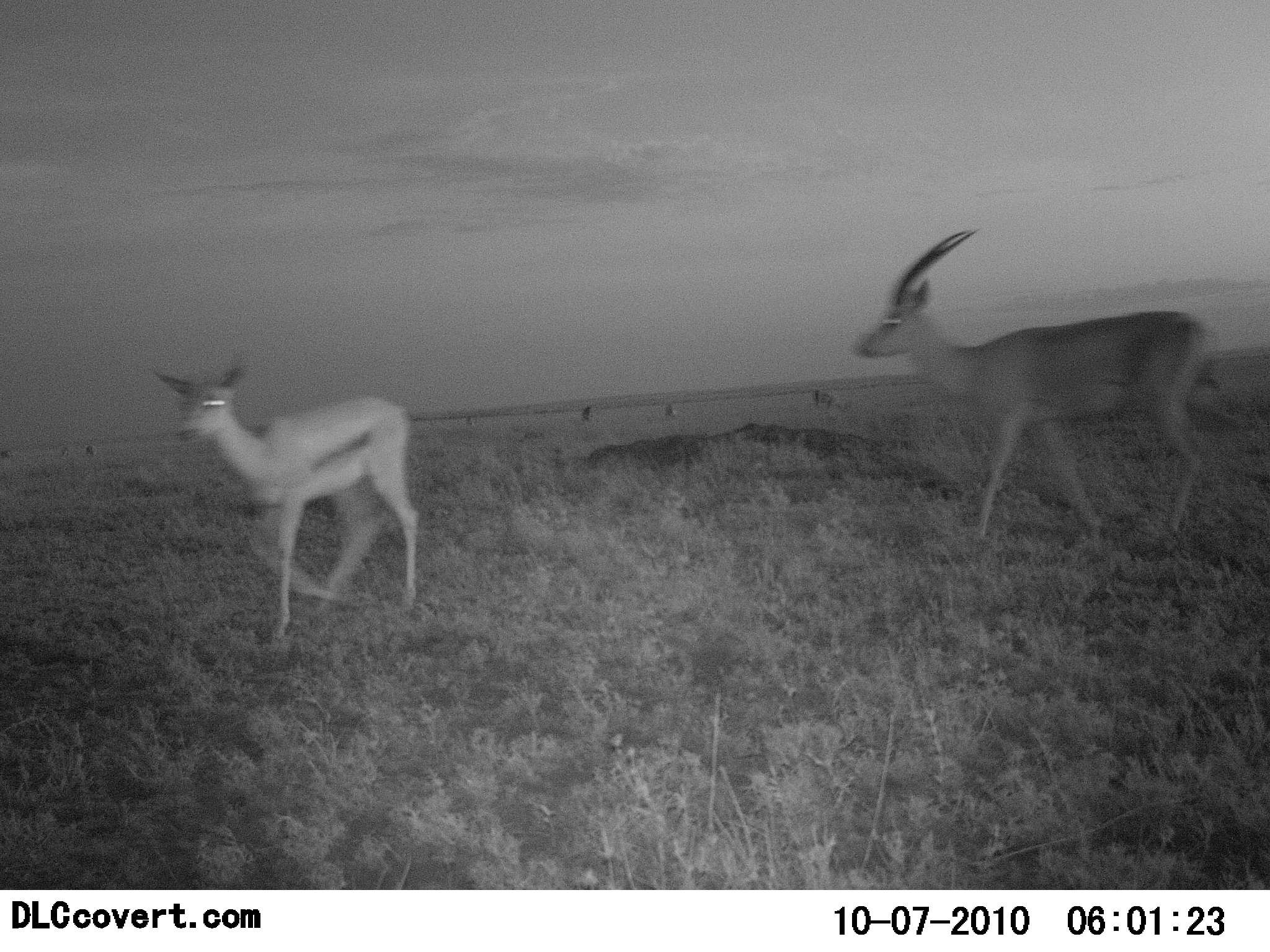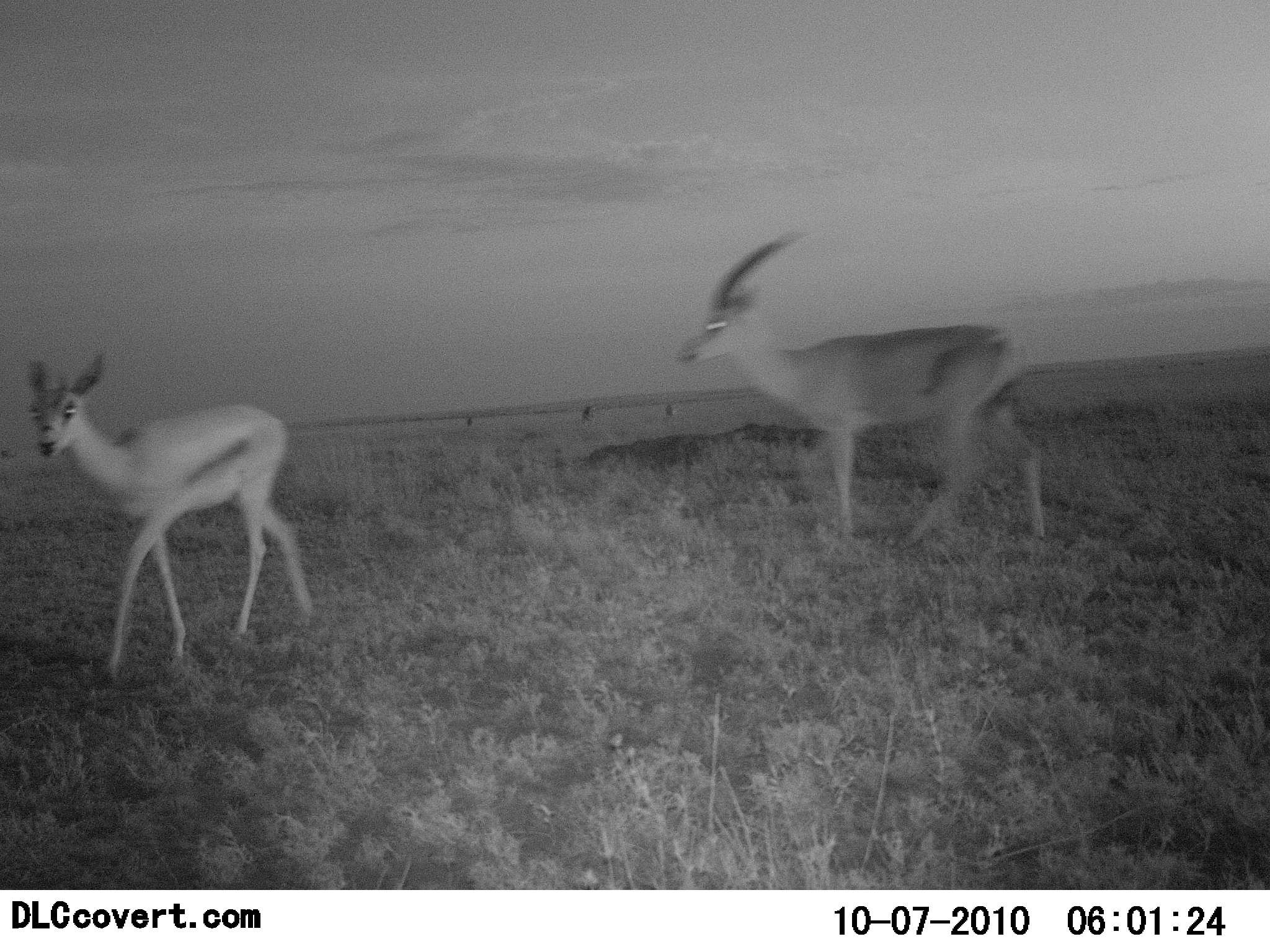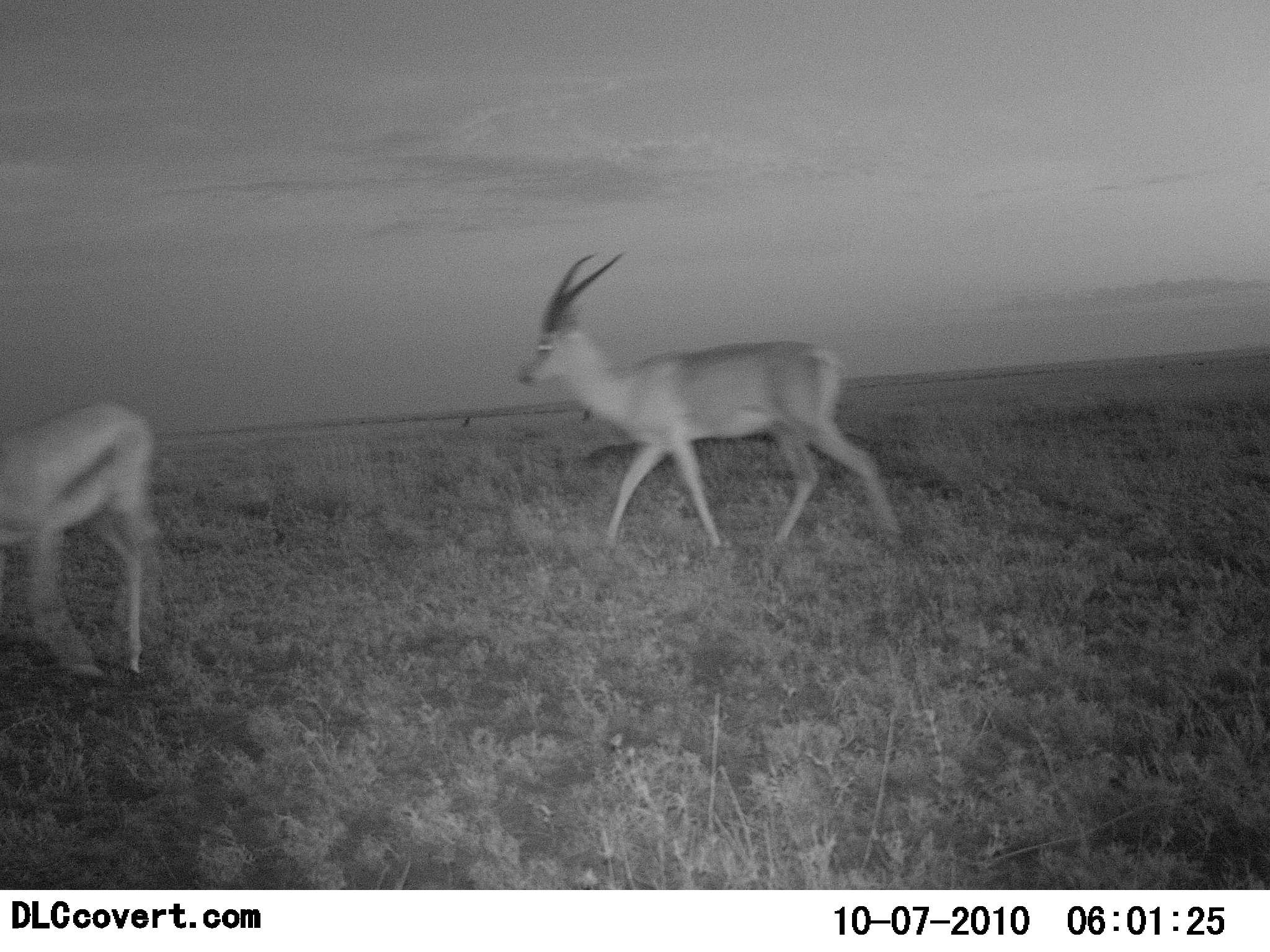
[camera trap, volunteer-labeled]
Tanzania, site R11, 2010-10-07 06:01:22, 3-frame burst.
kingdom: Animalia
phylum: Chordata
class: Mammalia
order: Artiodactyla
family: Bovidae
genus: Nanger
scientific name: Nanger granti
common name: grant's gazelle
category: gazellegrants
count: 2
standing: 26%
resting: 0%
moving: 89%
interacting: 0%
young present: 32%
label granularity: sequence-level